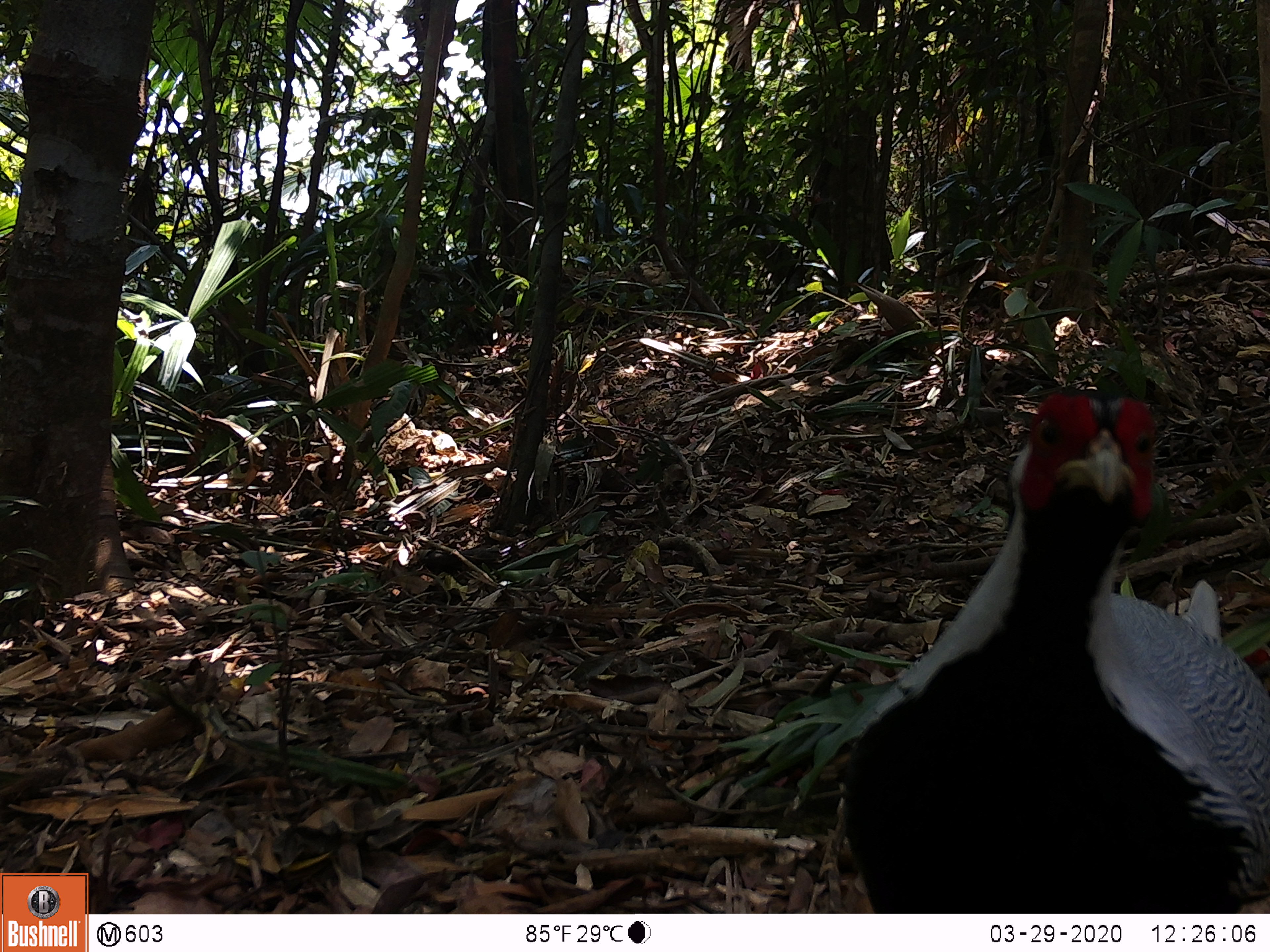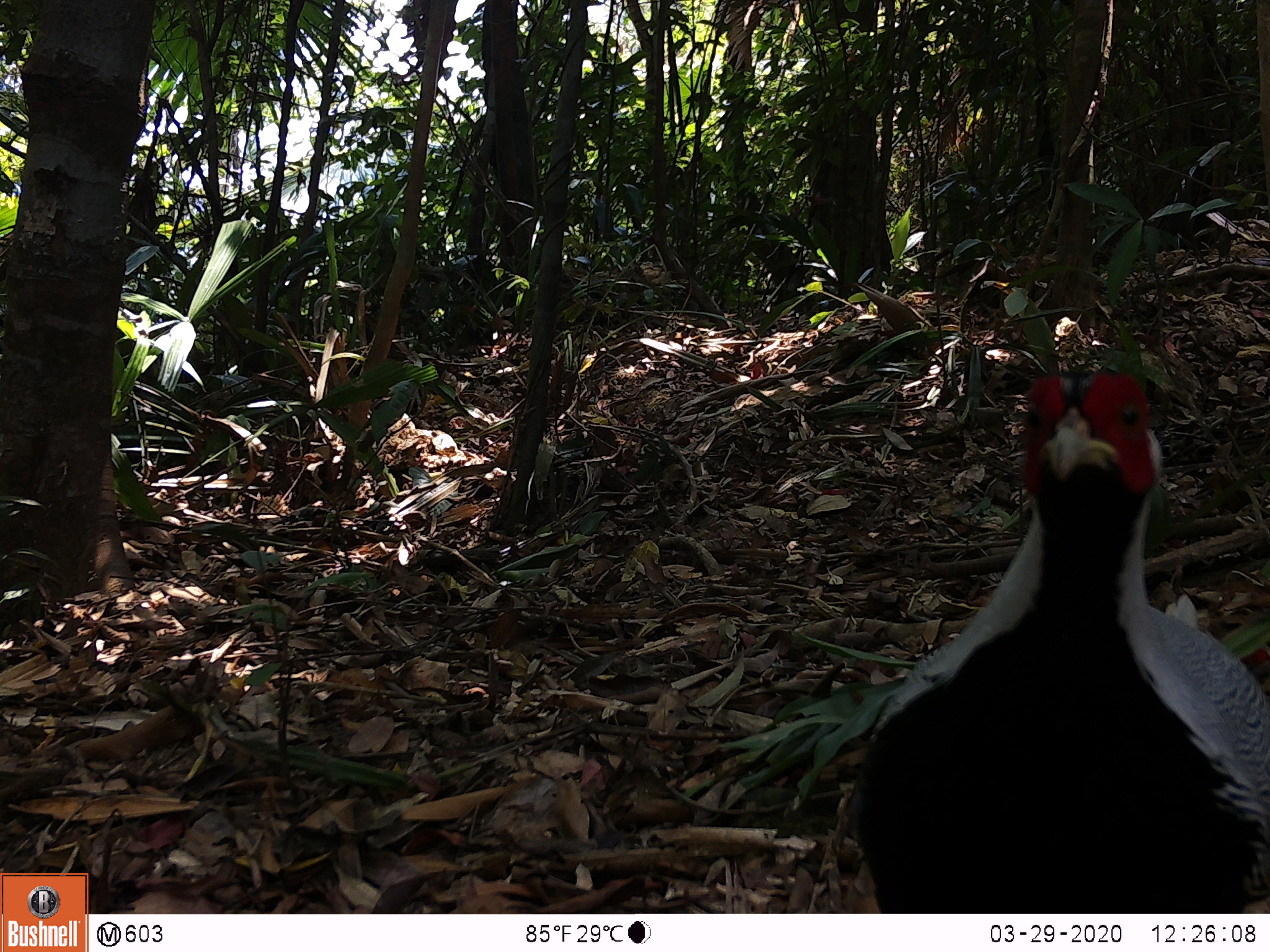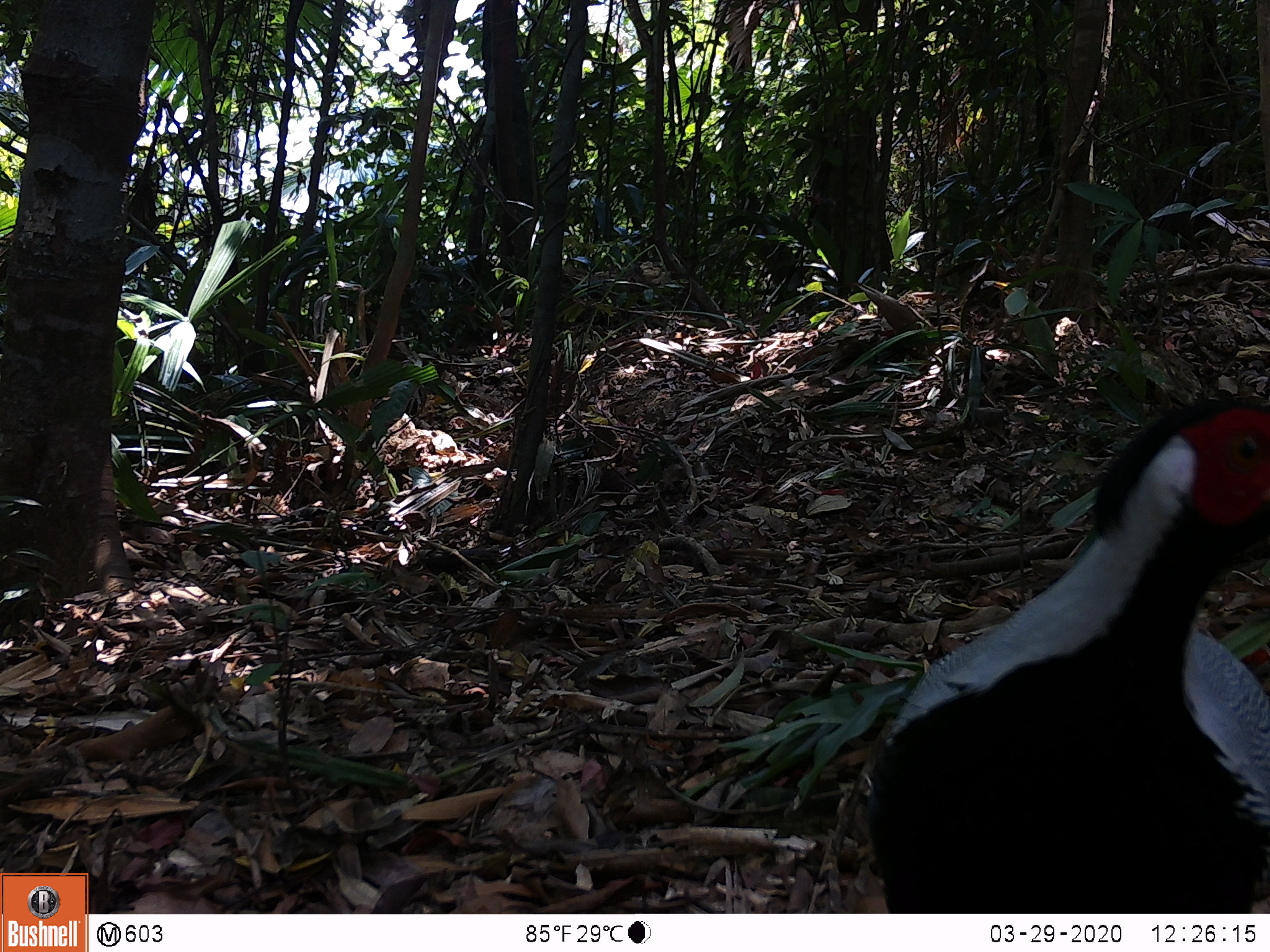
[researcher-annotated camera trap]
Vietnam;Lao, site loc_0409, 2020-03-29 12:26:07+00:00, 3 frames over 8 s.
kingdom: Animalia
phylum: Chordata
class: Aves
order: Galliformes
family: Phasianidae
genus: Lophura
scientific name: Lophura nycthemera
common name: silver pheasant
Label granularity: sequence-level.